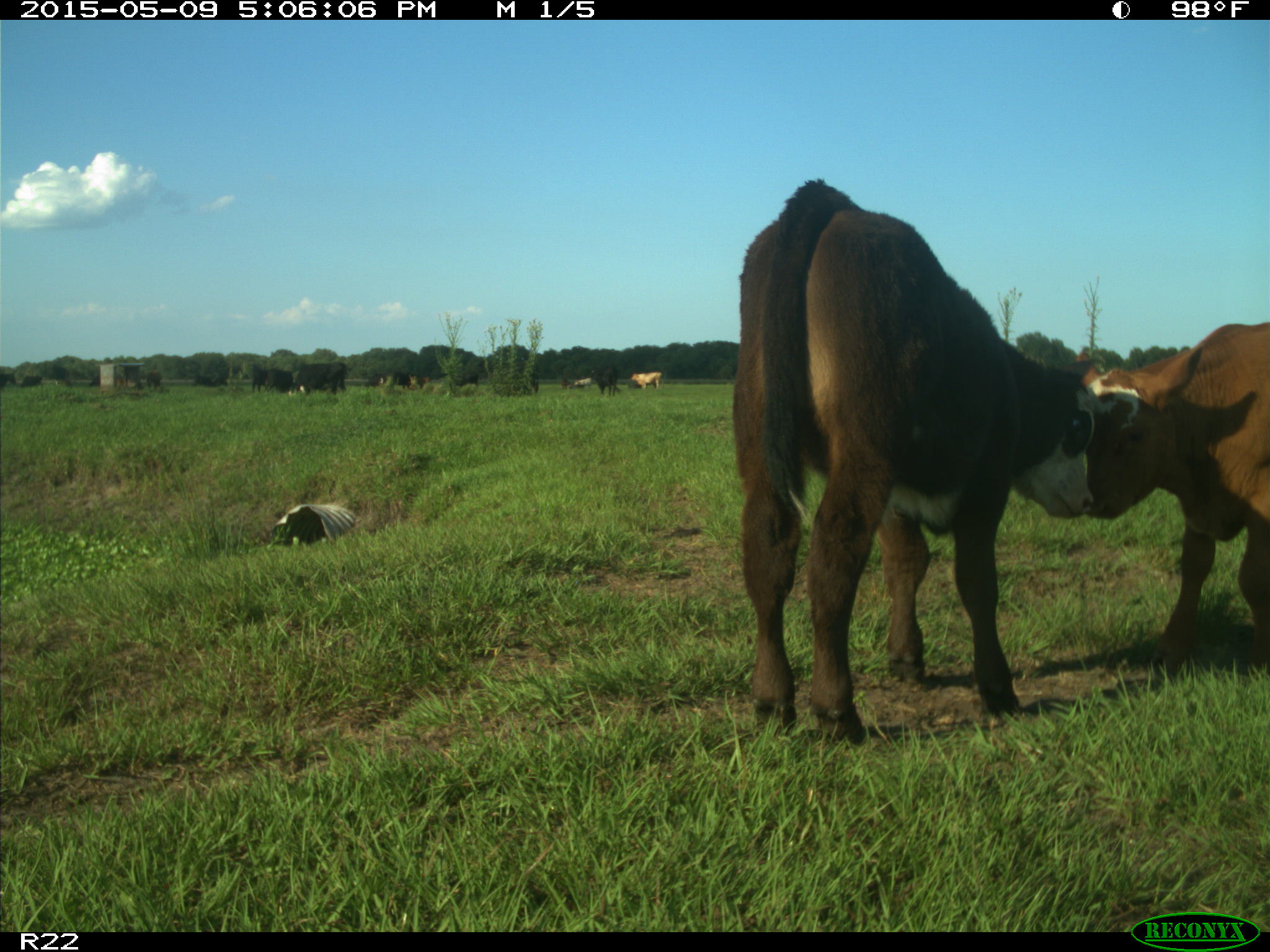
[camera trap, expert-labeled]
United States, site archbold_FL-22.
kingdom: Animalia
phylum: Chordata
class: Mammalia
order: Artiodactyla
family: Bovidae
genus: Bos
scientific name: Bos taurus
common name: domestic cow